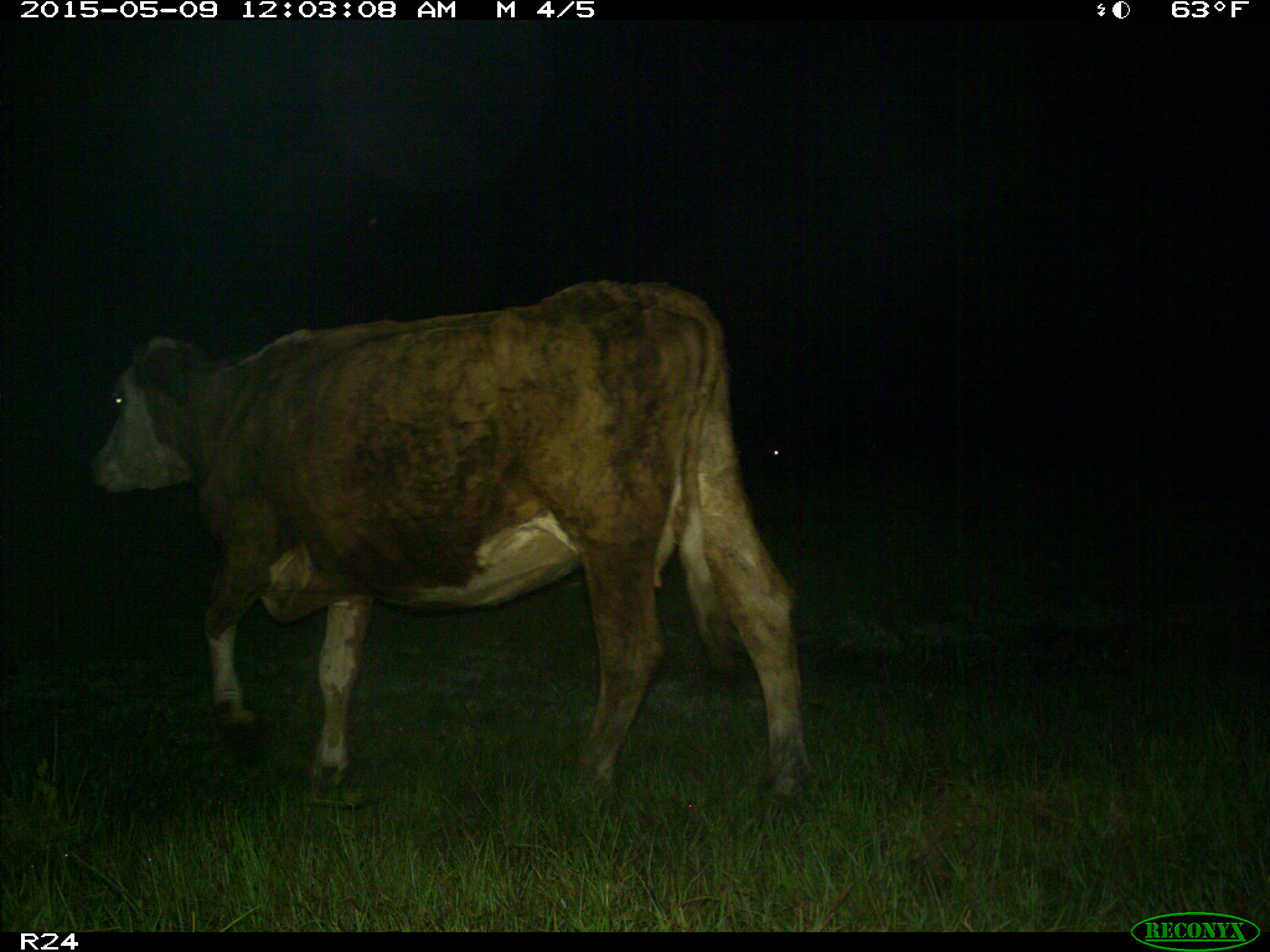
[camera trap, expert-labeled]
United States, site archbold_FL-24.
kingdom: Animalia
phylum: Chordata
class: Mammalia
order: Artiodactyla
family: Bovidae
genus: Bos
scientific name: Bos taurus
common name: domestic cow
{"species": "Bos taurus (domestic cow)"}